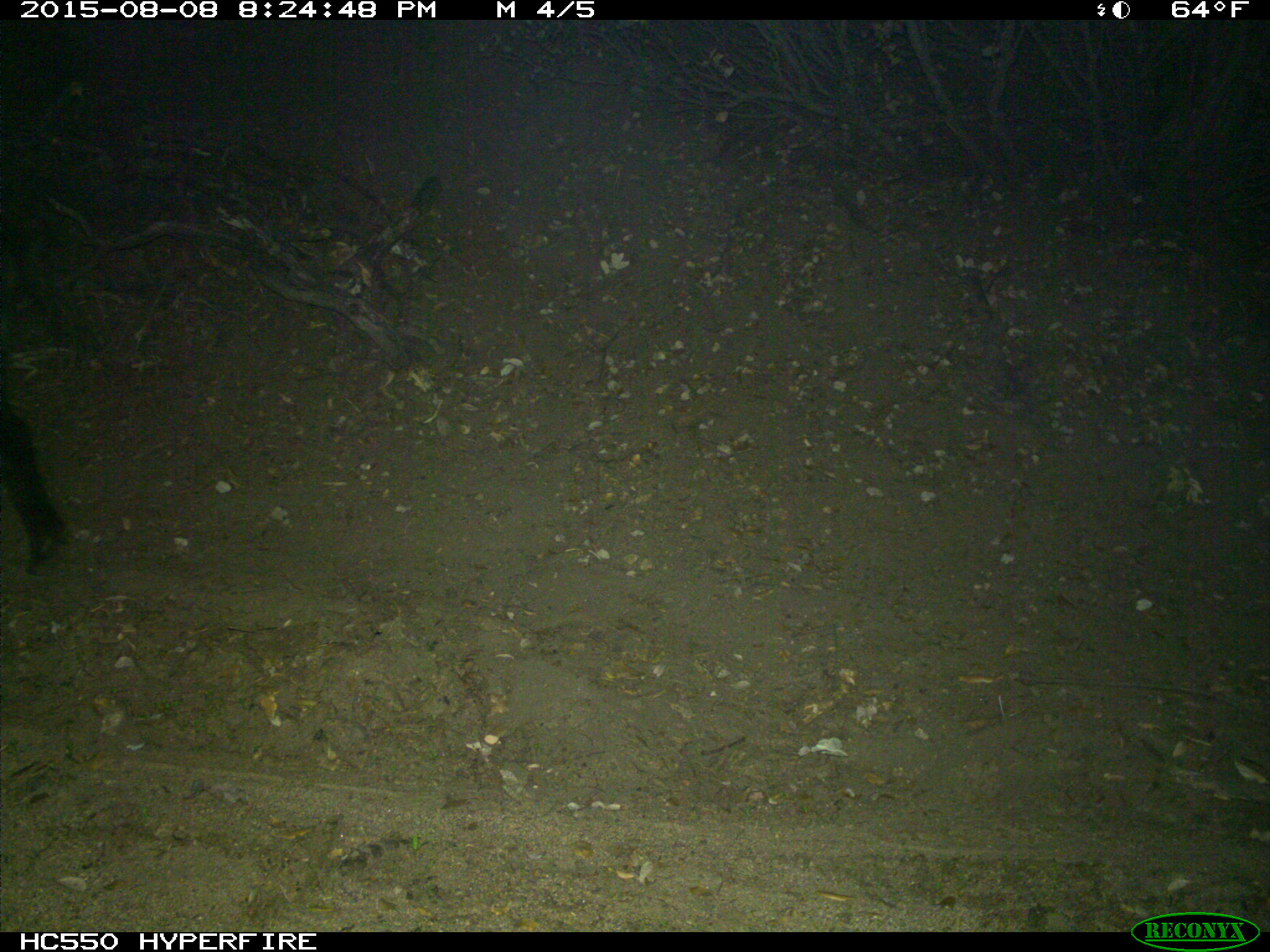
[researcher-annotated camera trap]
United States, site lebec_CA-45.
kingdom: Animalia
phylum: Chordata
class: Mammalia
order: Artiodactyla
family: Suidae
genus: Sus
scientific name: Sus scrofa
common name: wild boar